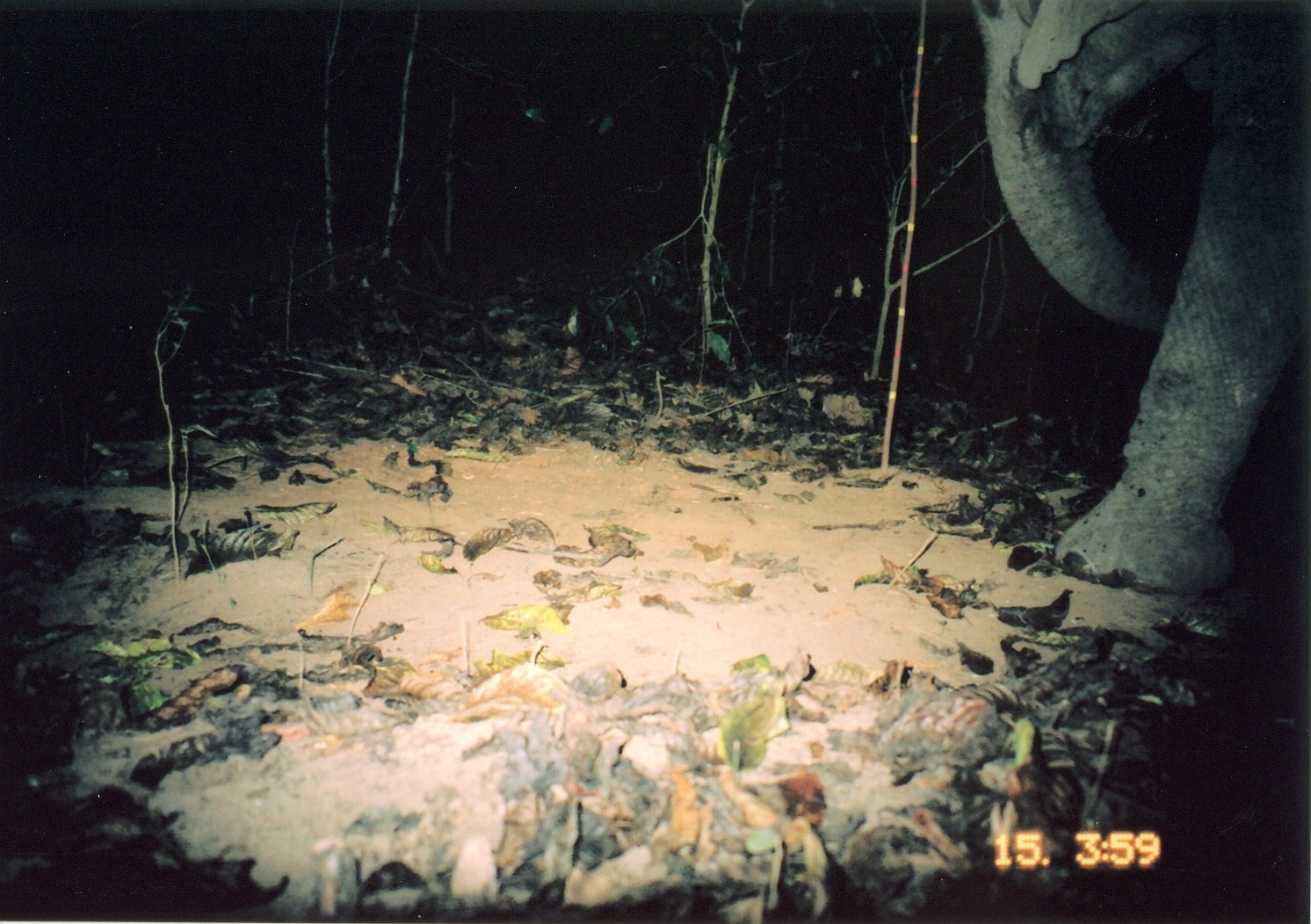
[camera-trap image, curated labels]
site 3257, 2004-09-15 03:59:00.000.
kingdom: Animalia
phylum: Chordata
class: Mammalia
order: Proboscidea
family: Elephantidae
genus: Loxodonta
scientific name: Loxodonta africana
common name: african bush elephant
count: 1